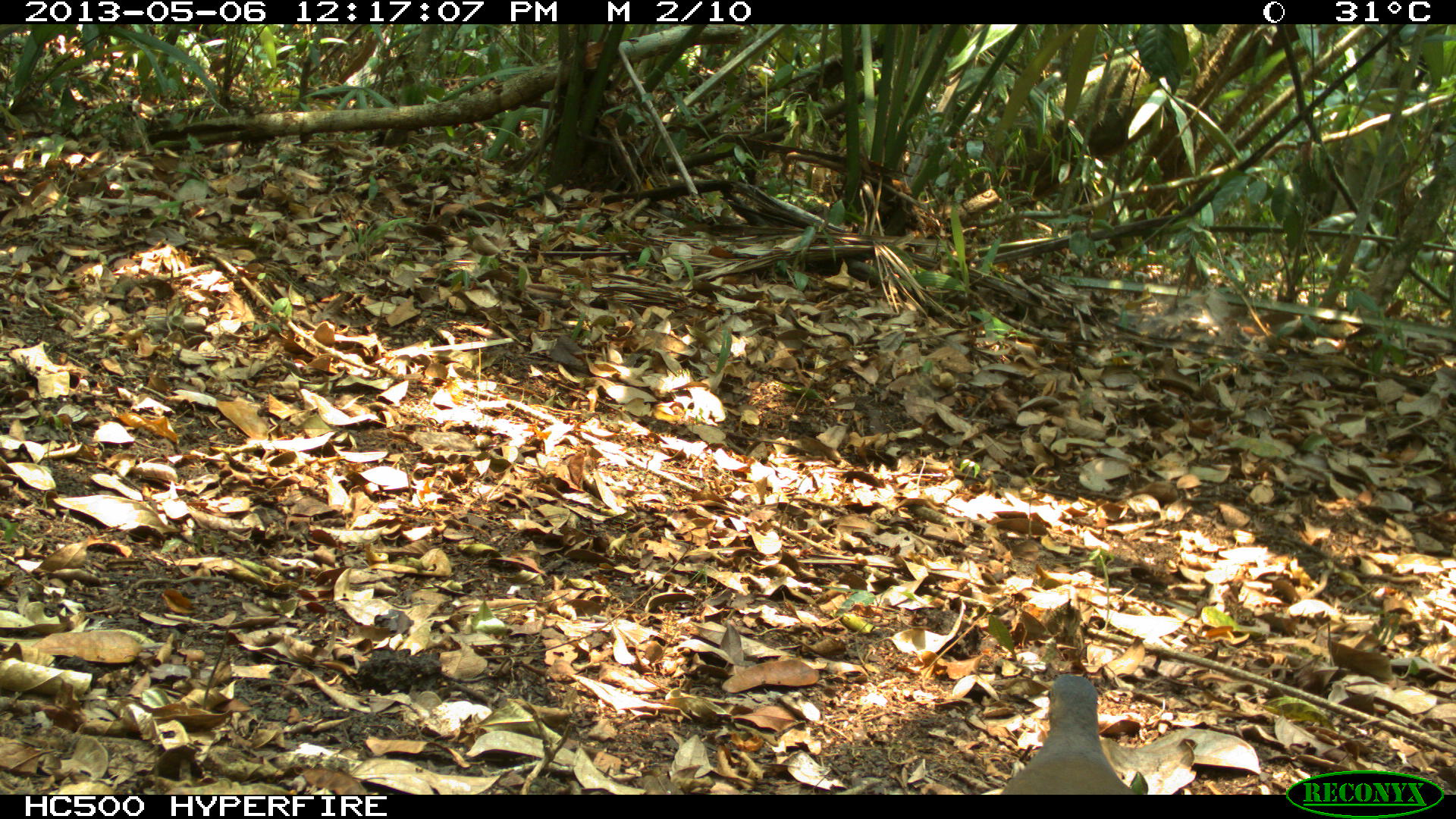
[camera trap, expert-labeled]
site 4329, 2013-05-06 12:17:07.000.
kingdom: Animalia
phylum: Chordata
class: Aves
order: Columbiformes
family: Columbidae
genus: Leptotila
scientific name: Leptotila plumbeiceps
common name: gray-headed dove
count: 1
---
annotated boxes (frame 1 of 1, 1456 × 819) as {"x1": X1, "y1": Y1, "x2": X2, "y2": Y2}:
leptotila plumbeiceps: {"x1": 1000, "y1": 674, "x2": 1132, "y2": 795}